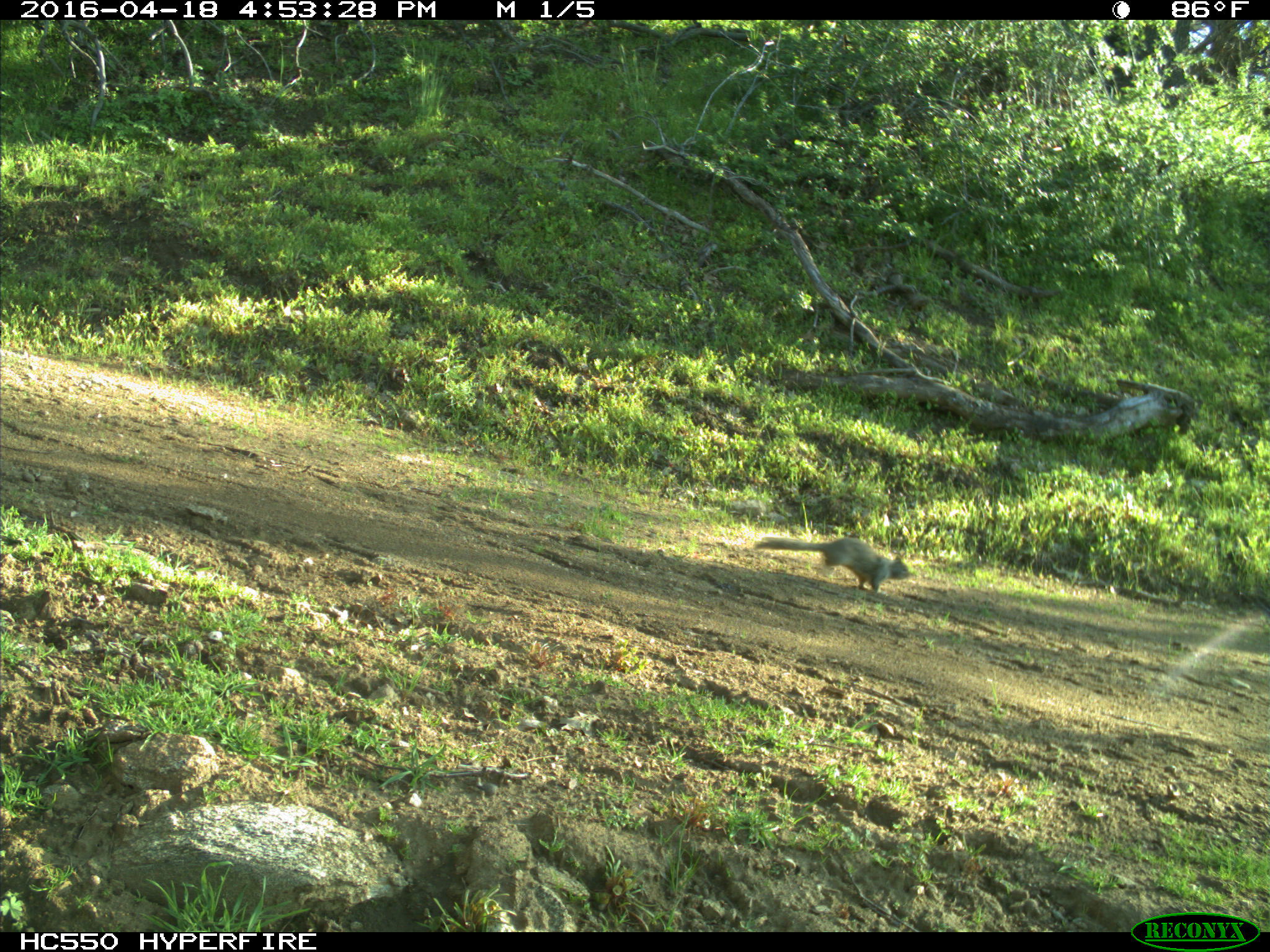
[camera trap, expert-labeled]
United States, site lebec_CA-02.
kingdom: Animalia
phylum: Chordata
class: Mammalia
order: Rodentia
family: Sciuridae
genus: Otospermophilus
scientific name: Otospermophilus beecheyi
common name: california ground squirrel